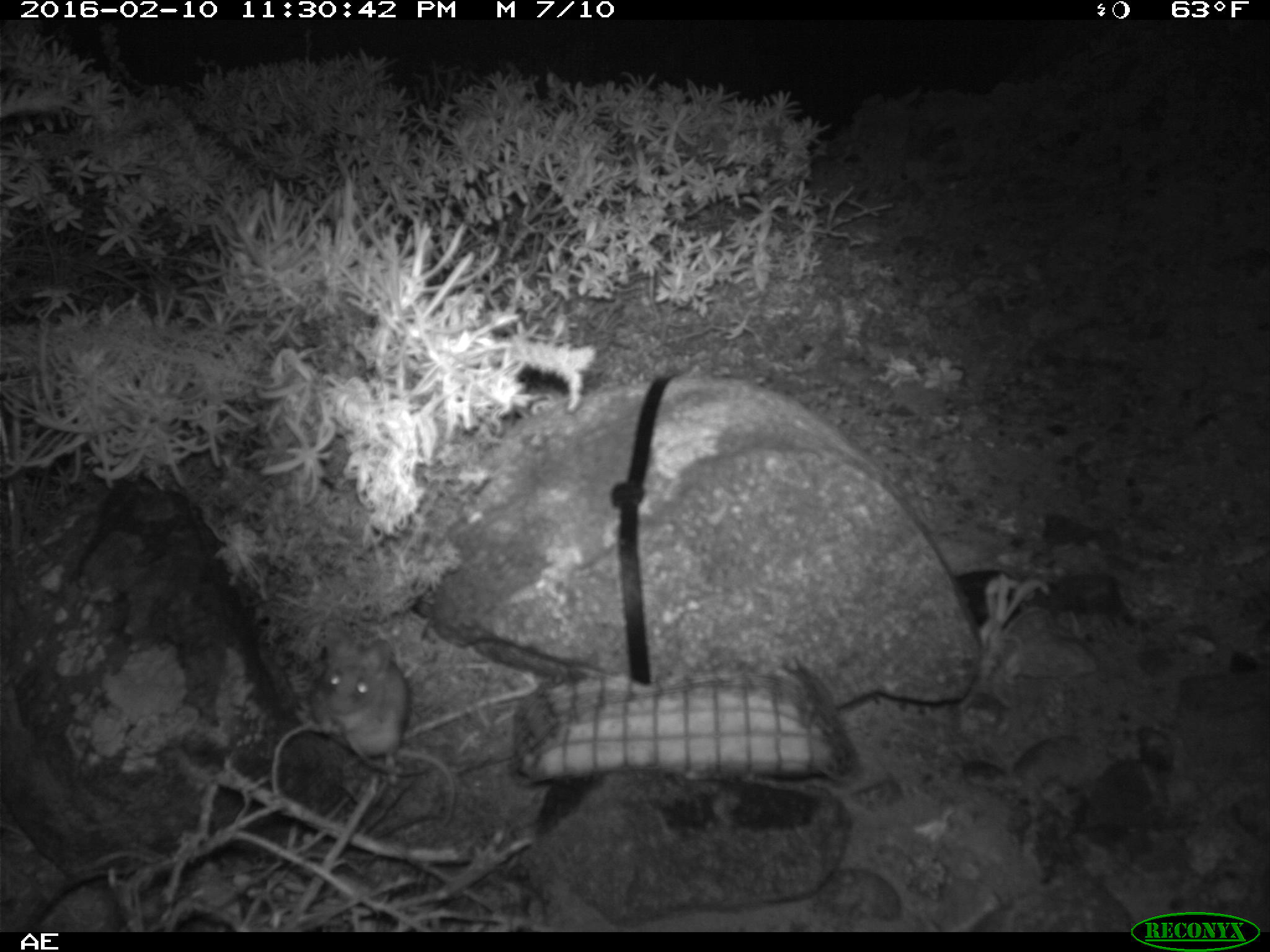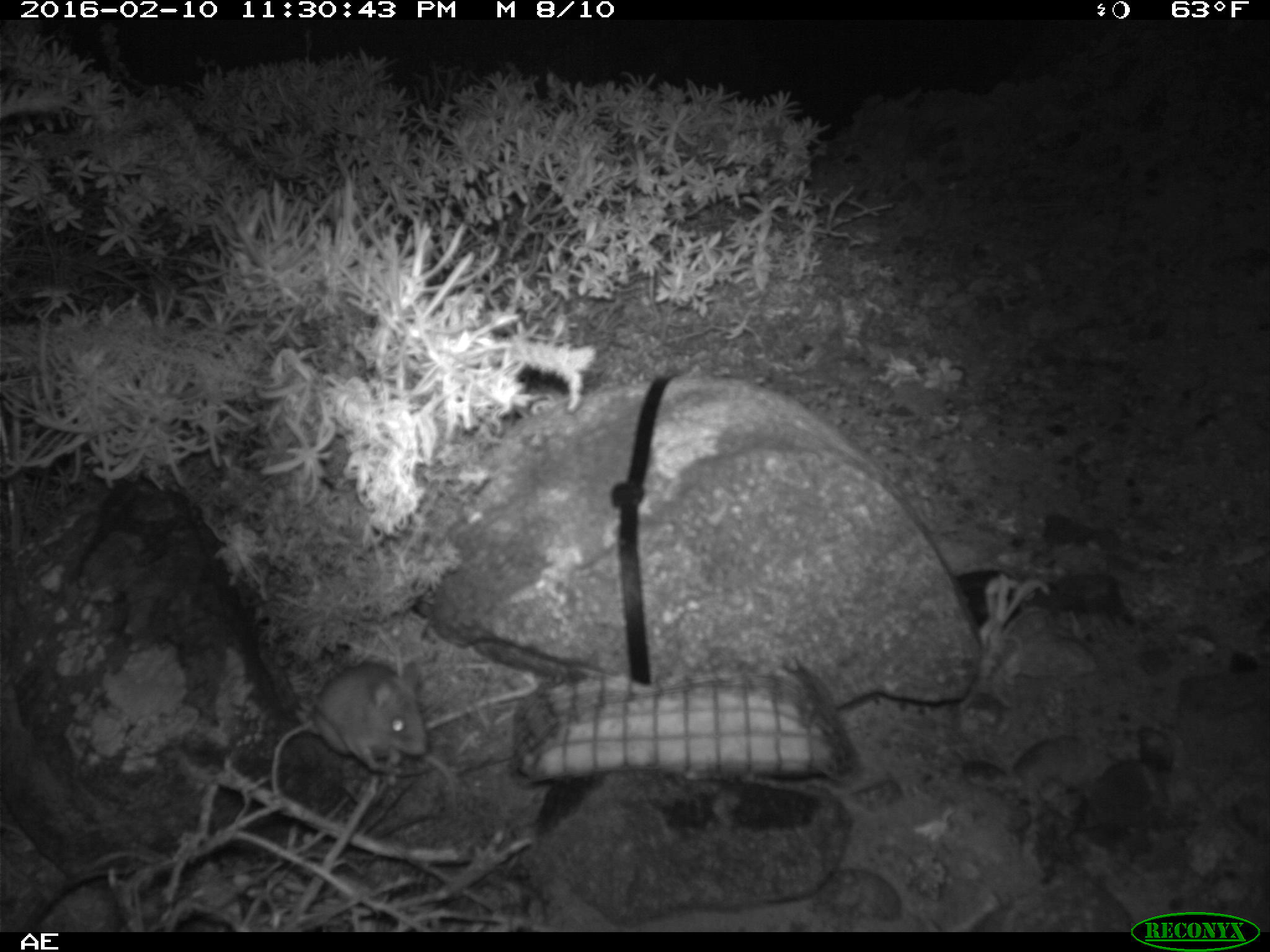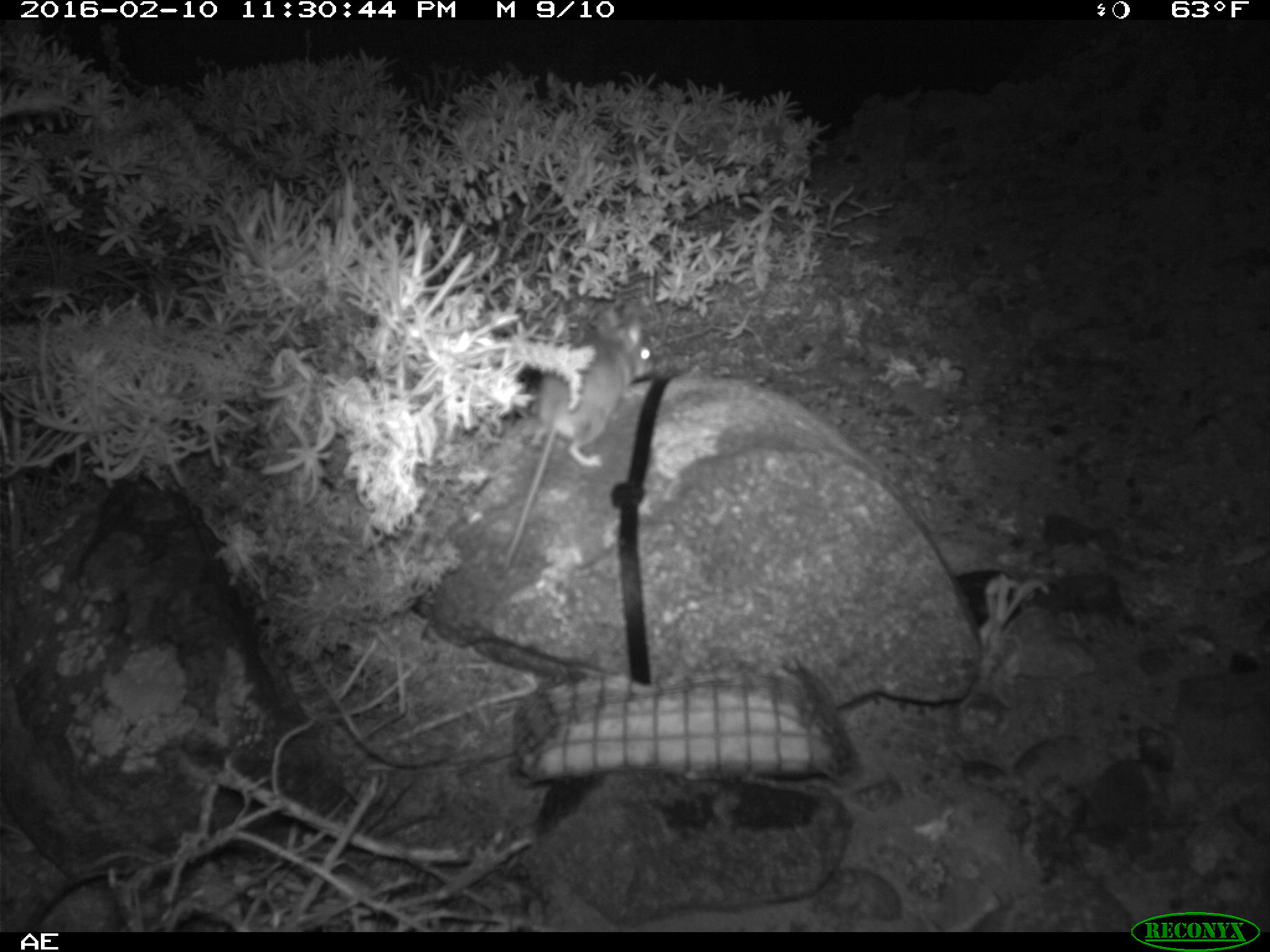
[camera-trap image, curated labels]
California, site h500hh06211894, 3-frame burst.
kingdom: Animalia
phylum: Chordata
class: Mammalia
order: Rodentia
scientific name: Rodentia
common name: rodent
Rodent (Rodentia).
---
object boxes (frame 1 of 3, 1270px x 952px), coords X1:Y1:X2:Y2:
rodent: 307:624:455:822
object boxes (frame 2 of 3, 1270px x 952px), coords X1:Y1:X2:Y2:
rodent: 311:664:426:770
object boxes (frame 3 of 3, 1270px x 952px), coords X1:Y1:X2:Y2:
rodent: 500:309:653:570